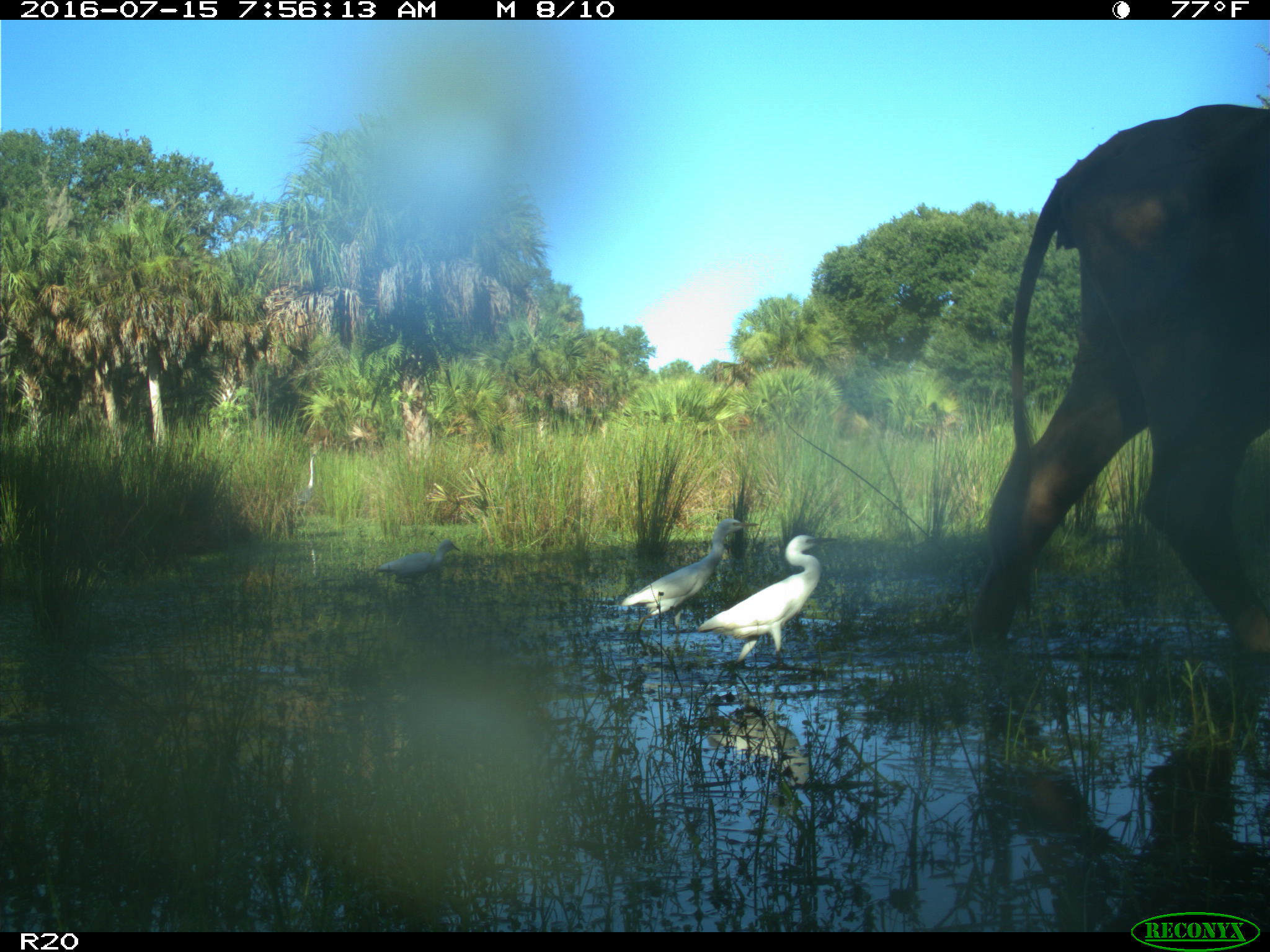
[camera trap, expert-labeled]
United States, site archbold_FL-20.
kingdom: Animalia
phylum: Chordata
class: Mammalia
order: Artiodactyla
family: Bovidae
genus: Bos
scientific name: Bos taurus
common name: domestic cow